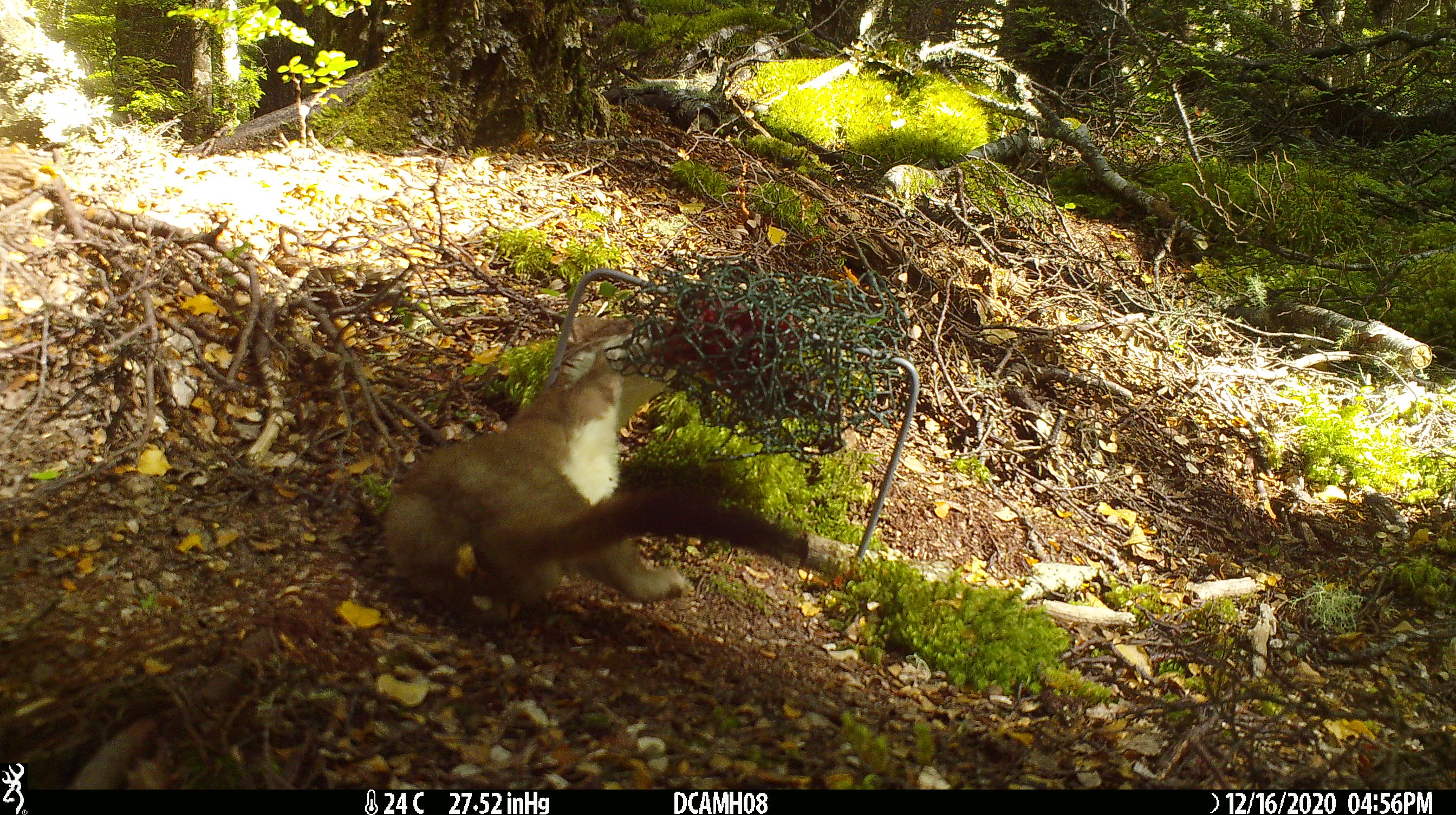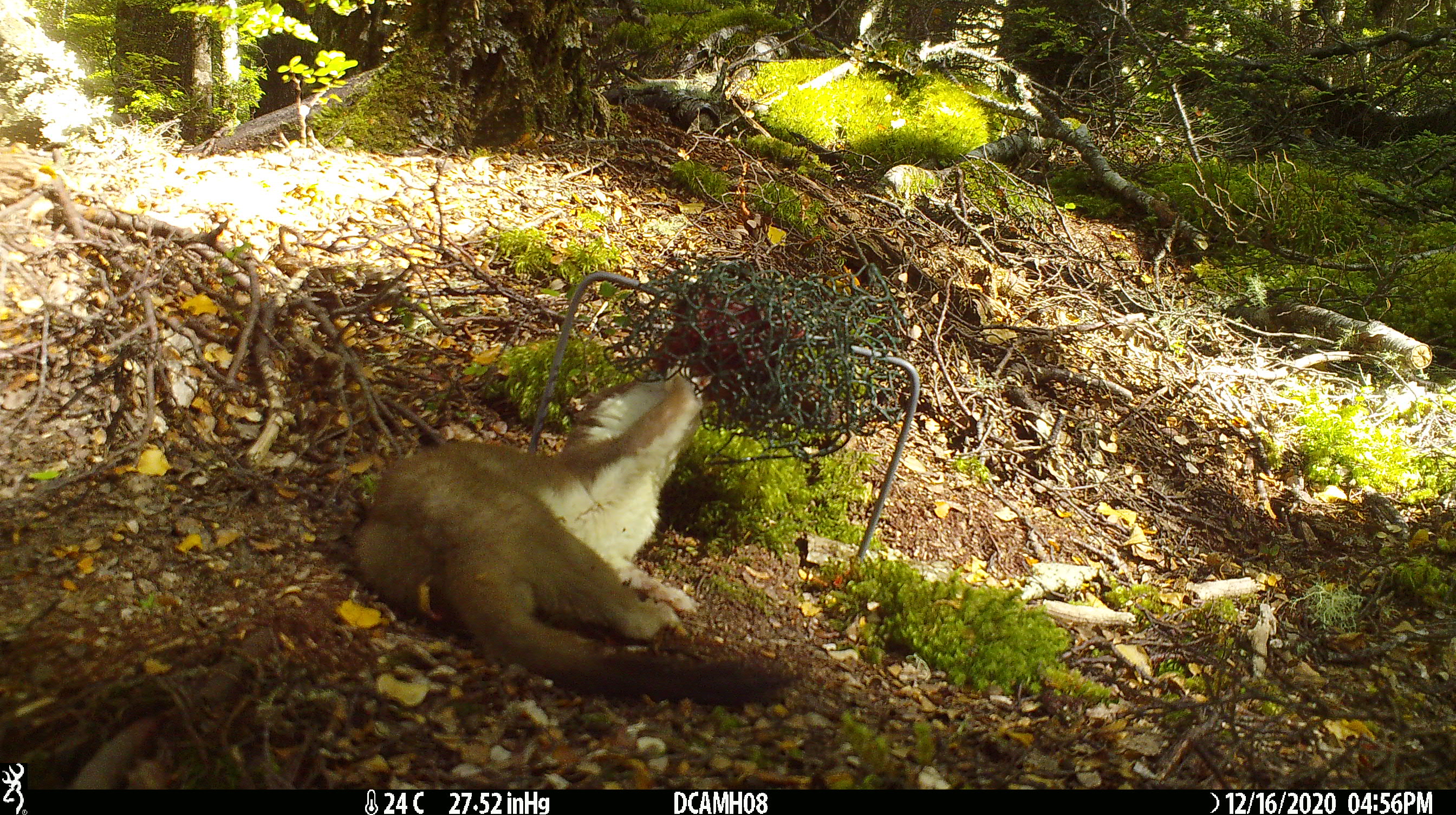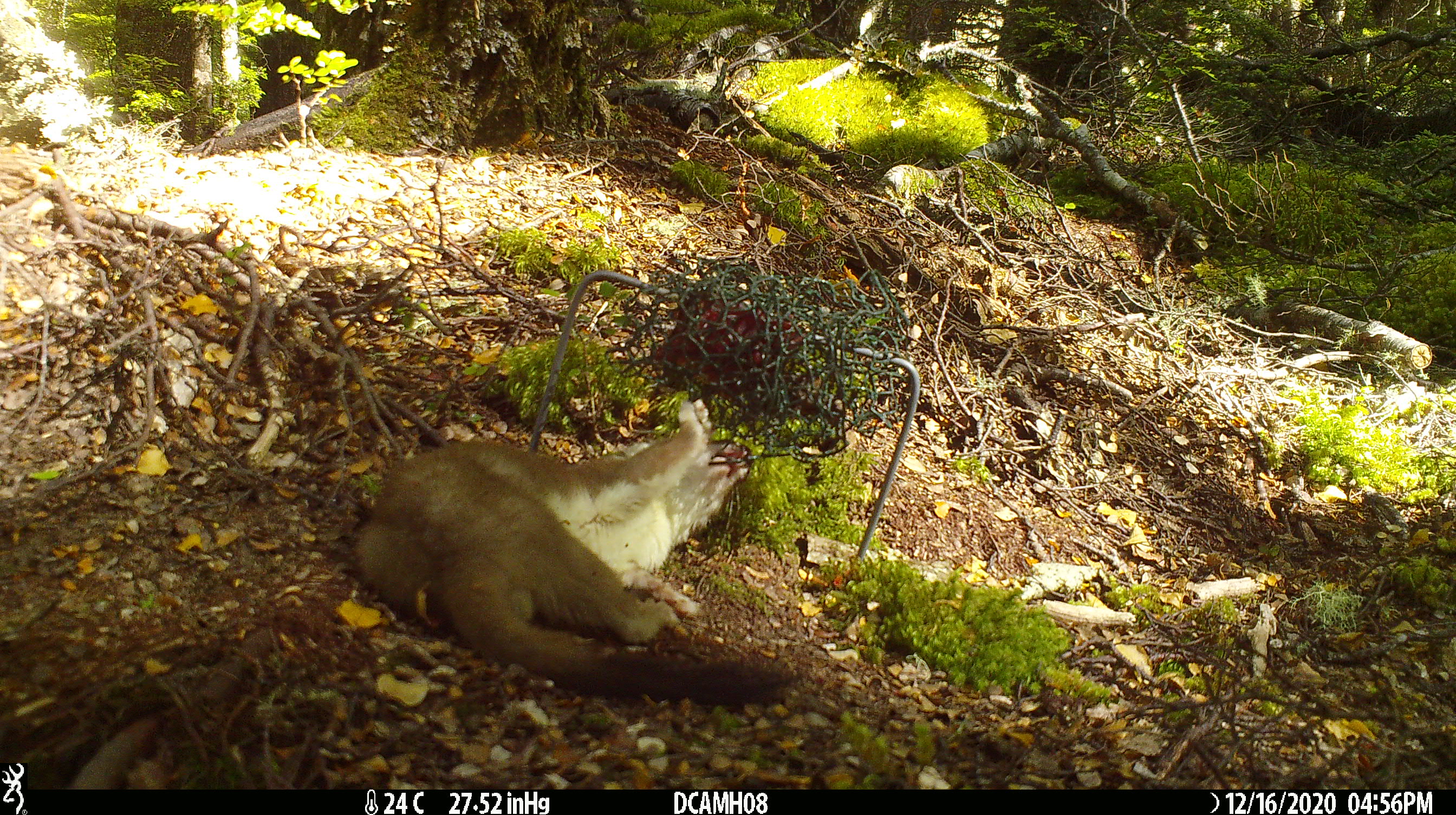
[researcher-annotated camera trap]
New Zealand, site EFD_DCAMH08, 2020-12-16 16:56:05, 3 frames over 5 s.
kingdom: Animalia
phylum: Chordata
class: Mammalia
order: Carnivora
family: Mustelidae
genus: Mustela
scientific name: Mustela erminea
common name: stoat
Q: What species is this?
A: Stoat (Mustela erminea).